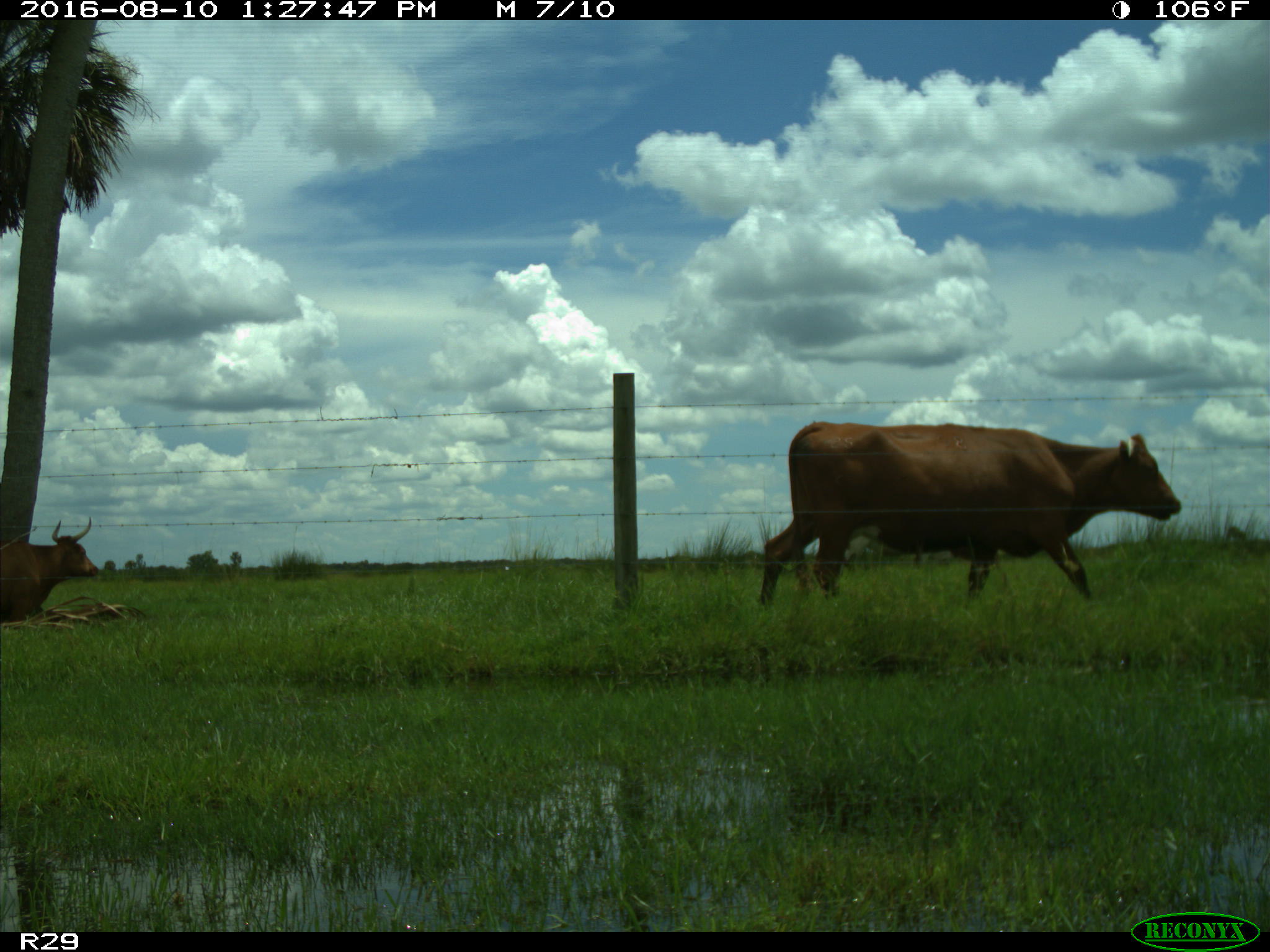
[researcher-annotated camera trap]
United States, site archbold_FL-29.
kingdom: Animalia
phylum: Chordata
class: Mammalia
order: Artiodactyla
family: Bovidae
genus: Bos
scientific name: Bos taurus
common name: domestic cow